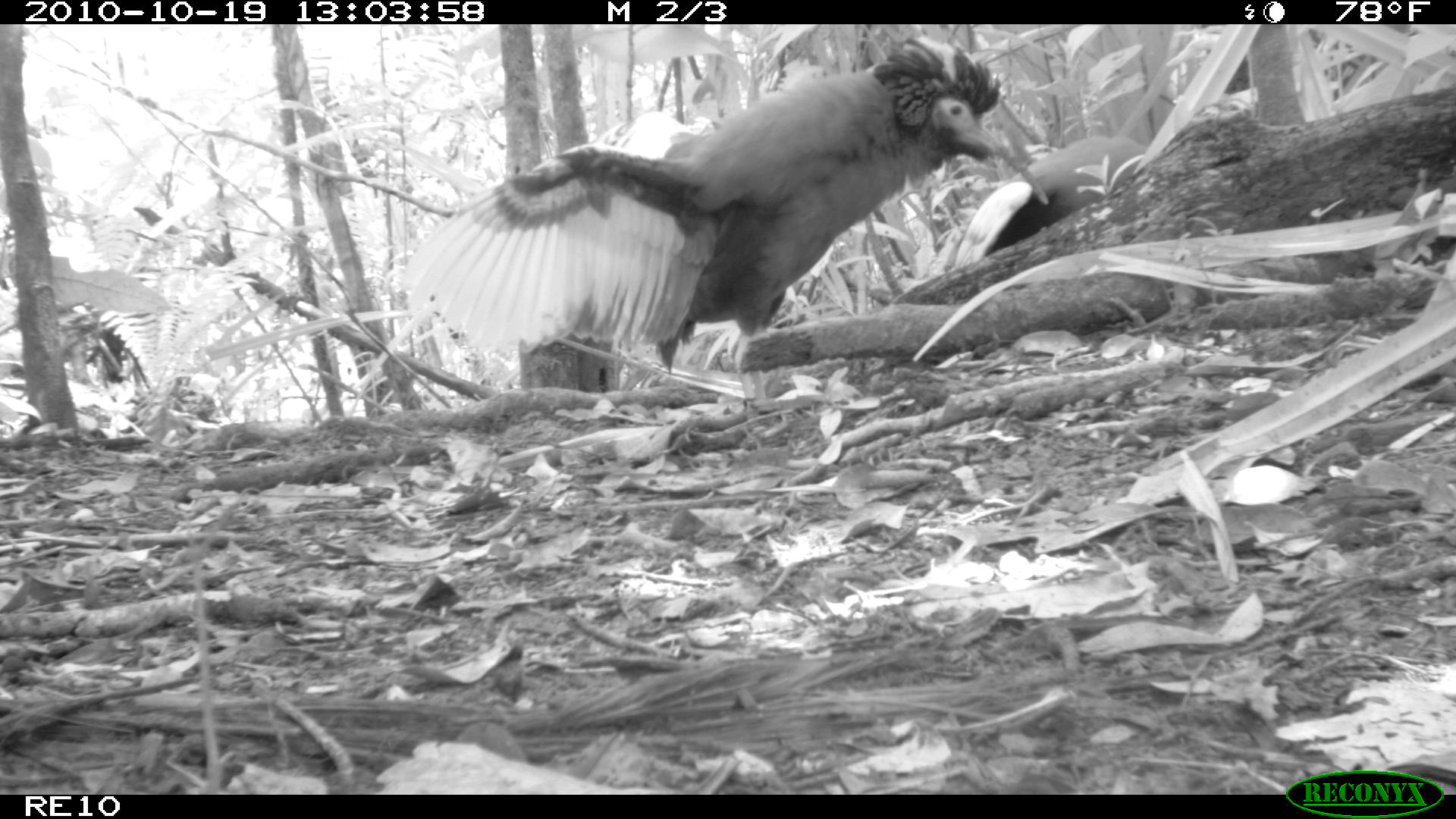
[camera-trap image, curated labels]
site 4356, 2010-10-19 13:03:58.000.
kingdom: Animalia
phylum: Chordata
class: Aves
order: Pelecaniformes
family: Threskiornithidae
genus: Lophotibis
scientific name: Lophotibis cristata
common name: madagascan ibis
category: lophotibis cristataa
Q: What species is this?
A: Lophotibis cristataa (madagascan ibis) (Lophotibis cristata).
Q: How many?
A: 1.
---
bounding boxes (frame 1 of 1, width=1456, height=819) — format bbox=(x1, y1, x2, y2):
lophotibis cristataa: bbox=(393, 28, 998, 414); bbox=(943, 135, 1167, 272)